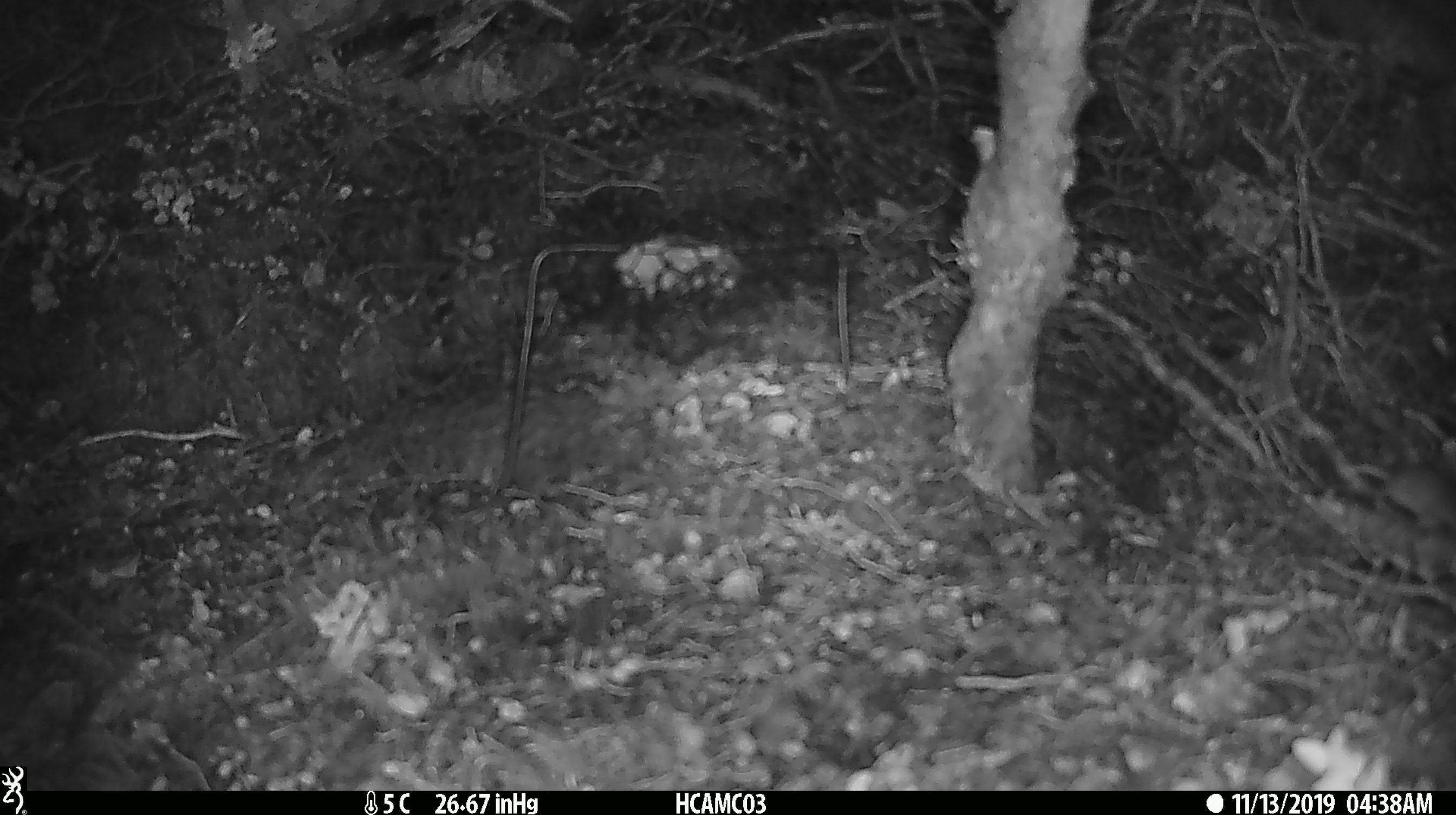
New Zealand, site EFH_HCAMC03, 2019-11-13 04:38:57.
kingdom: Animalia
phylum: Chordata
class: Mammalia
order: Rodentia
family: Muridae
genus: Mus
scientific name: Mus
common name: mouse